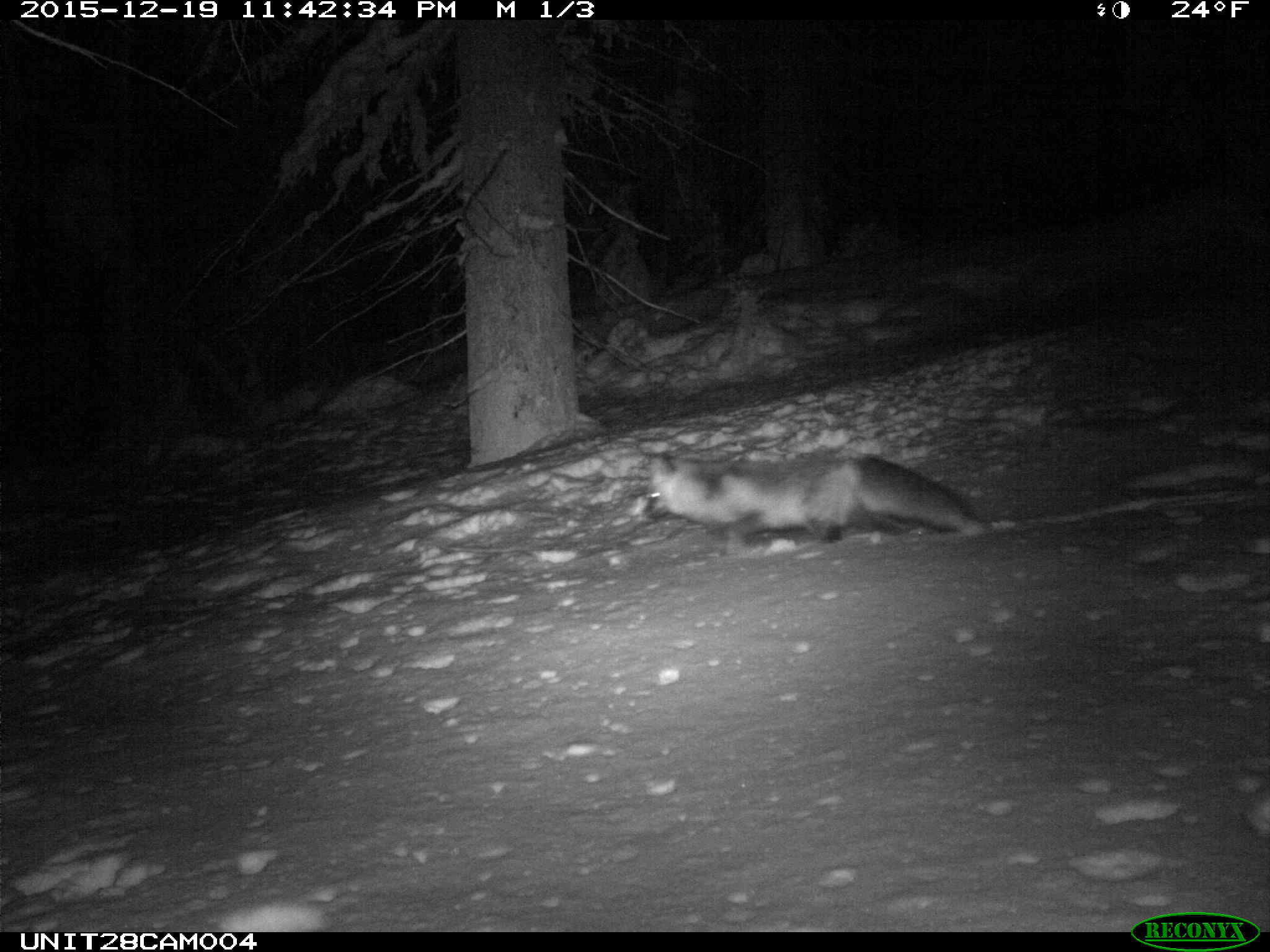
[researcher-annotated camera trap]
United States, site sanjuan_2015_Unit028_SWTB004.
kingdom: Animalia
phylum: Chordata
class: Mammalia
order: Carnivora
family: Canidae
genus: Vulpes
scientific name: Vulpes vulpes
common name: red fox